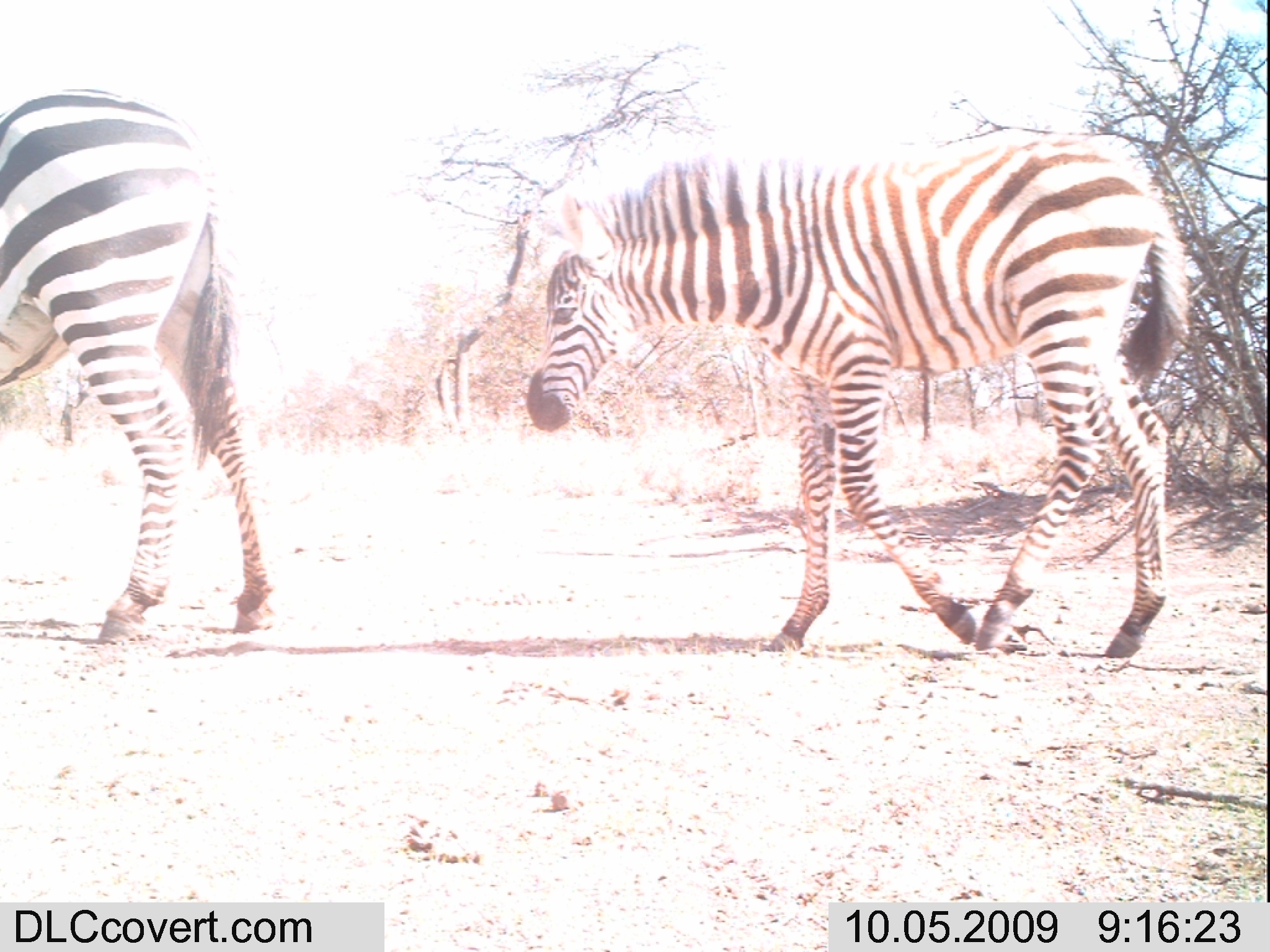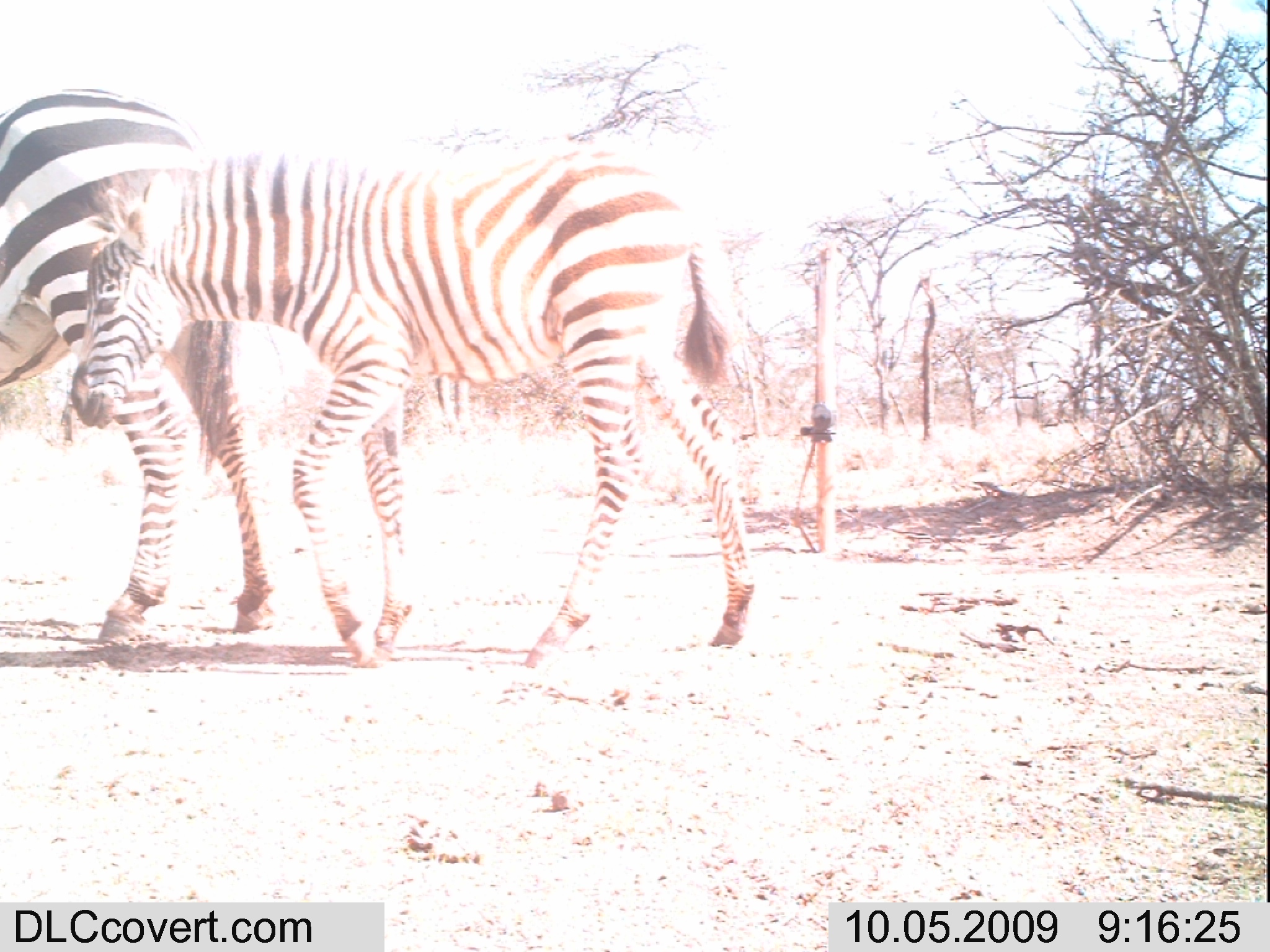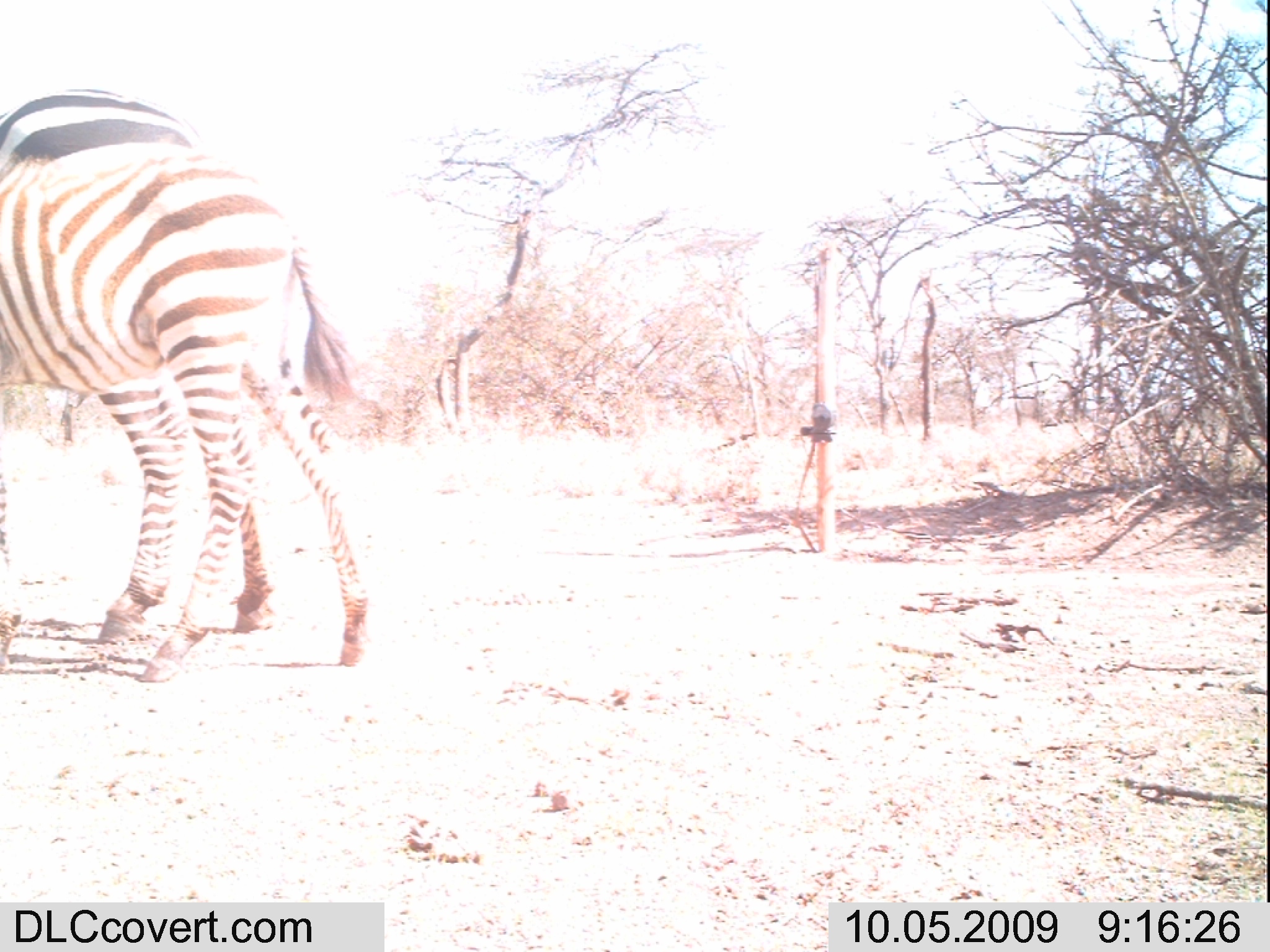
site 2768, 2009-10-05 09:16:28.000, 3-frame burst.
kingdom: Animalia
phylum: Chordata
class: Mammalia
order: Perissodactyla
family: Equidae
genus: Equus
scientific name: Equus quagga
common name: plains zebra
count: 2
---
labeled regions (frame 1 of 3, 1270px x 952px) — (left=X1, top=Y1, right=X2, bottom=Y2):
equus quagga: (left=521, top=129, right=1191, bottom=658); (left=0, top=78, right=281, bottom=645)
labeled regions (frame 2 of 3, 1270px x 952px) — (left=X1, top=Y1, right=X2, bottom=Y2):
equus quagga: (left=62, top=136, right=757, bottom=676); (left=0, top=82, right=284, bottom=663)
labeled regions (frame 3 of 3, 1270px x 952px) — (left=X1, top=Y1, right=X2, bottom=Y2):
equus quagga: (left=0, top=136, right=368, bottom=682); (left=1, top=85, right=349, bottom=643)